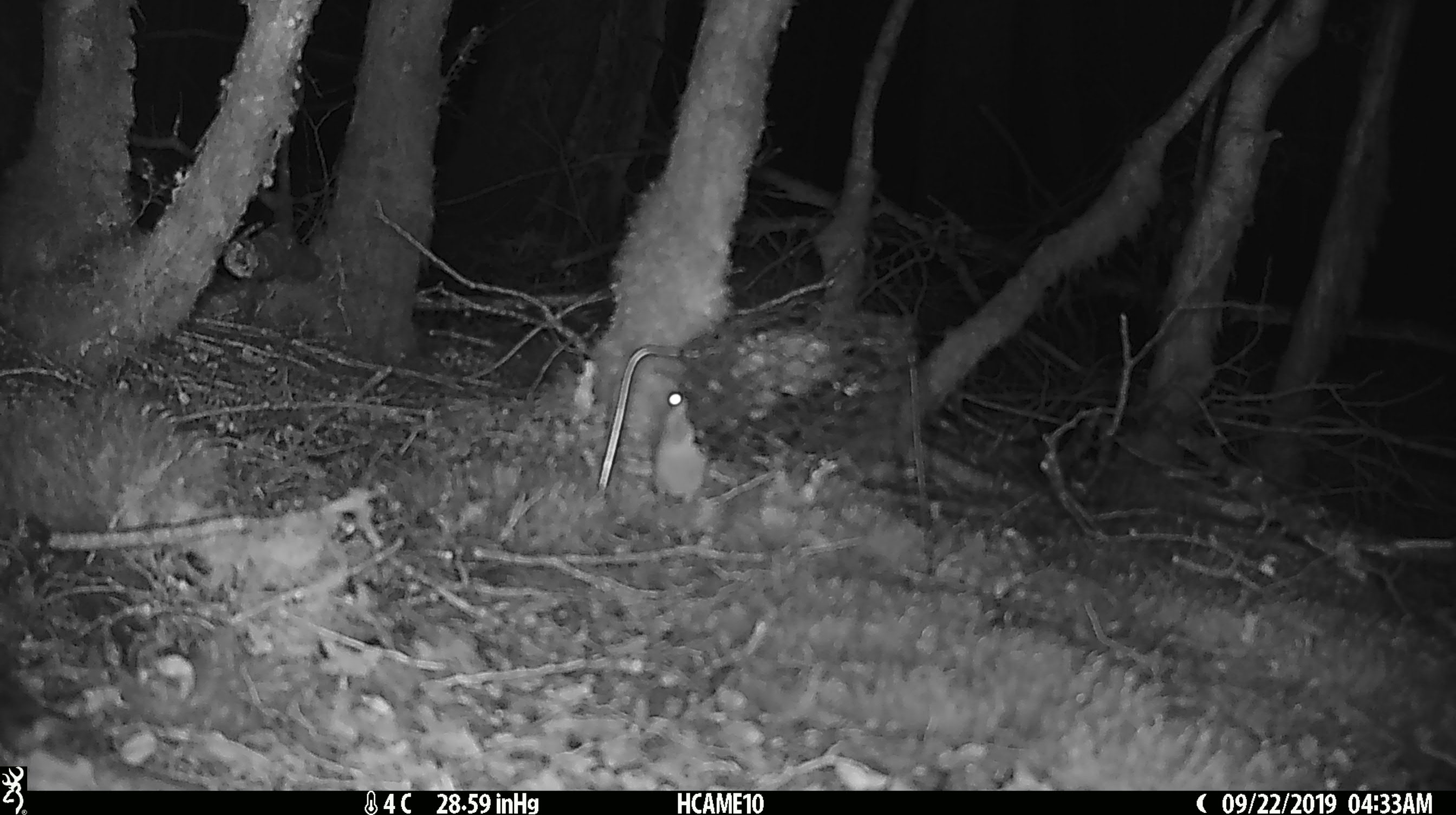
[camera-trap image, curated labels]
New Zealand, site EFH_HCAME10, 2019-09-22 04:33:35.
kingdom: Animalia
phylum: Chordata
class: Mammalia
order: Rodentia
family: Muridae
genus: Mus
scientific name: Mus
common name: mouse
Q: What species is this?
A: Mouse (Mus).